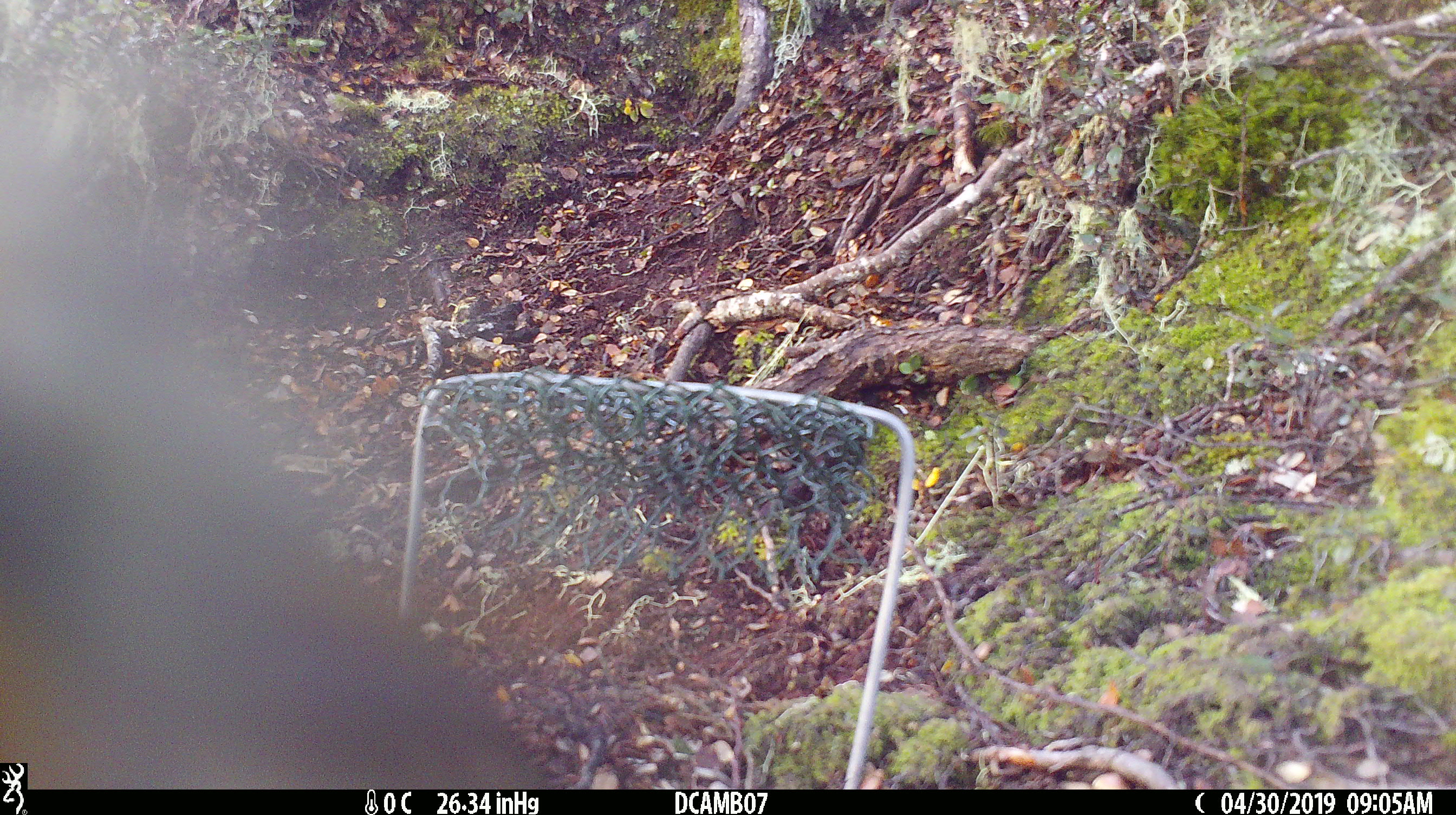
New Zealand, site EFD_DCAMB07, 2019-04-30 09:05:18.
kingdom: Animalia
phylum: Chordata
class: Aves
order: Psittaciformes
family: Strigopidae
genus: Nestor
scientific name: Nestor notabilis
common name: kea